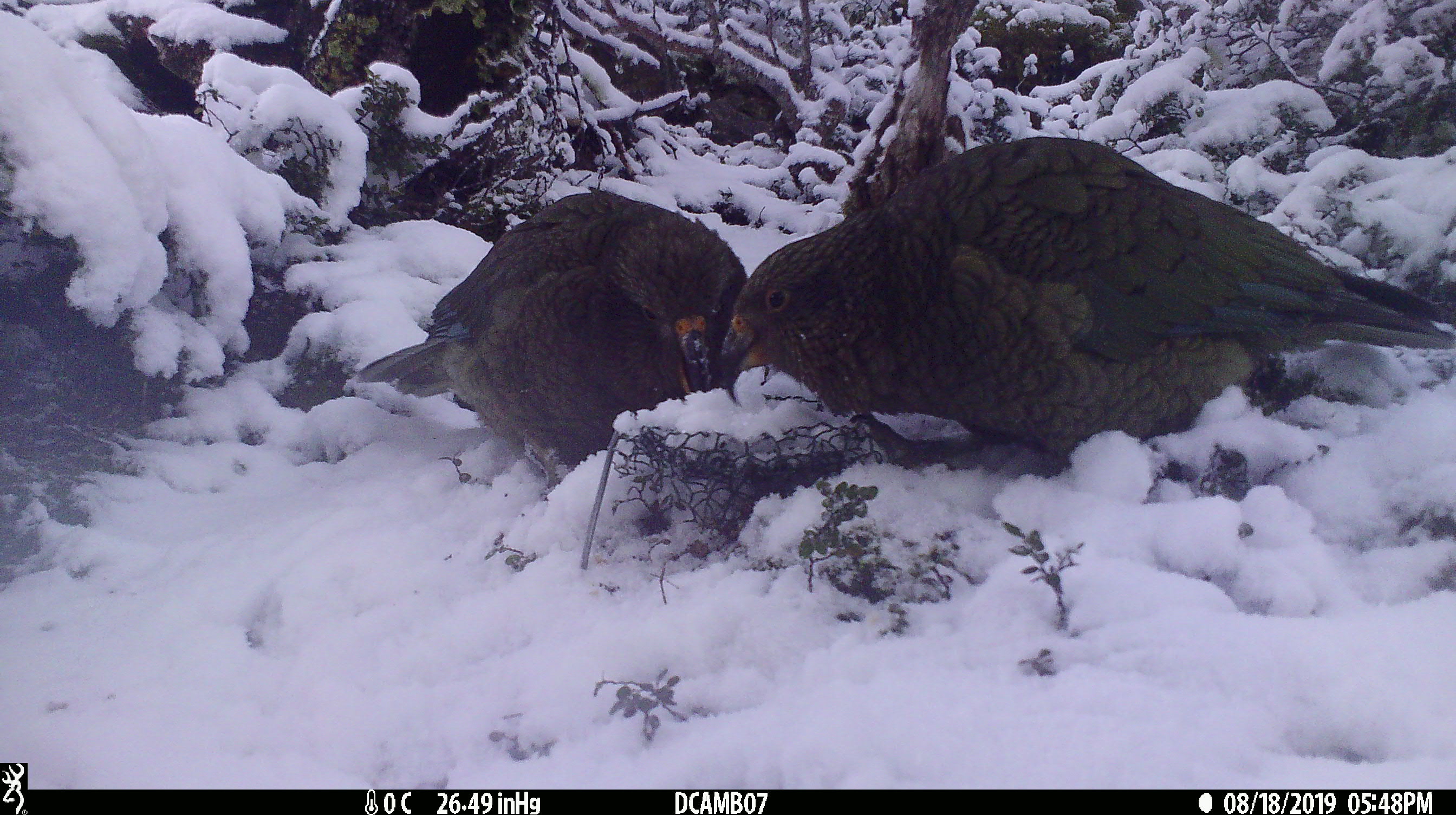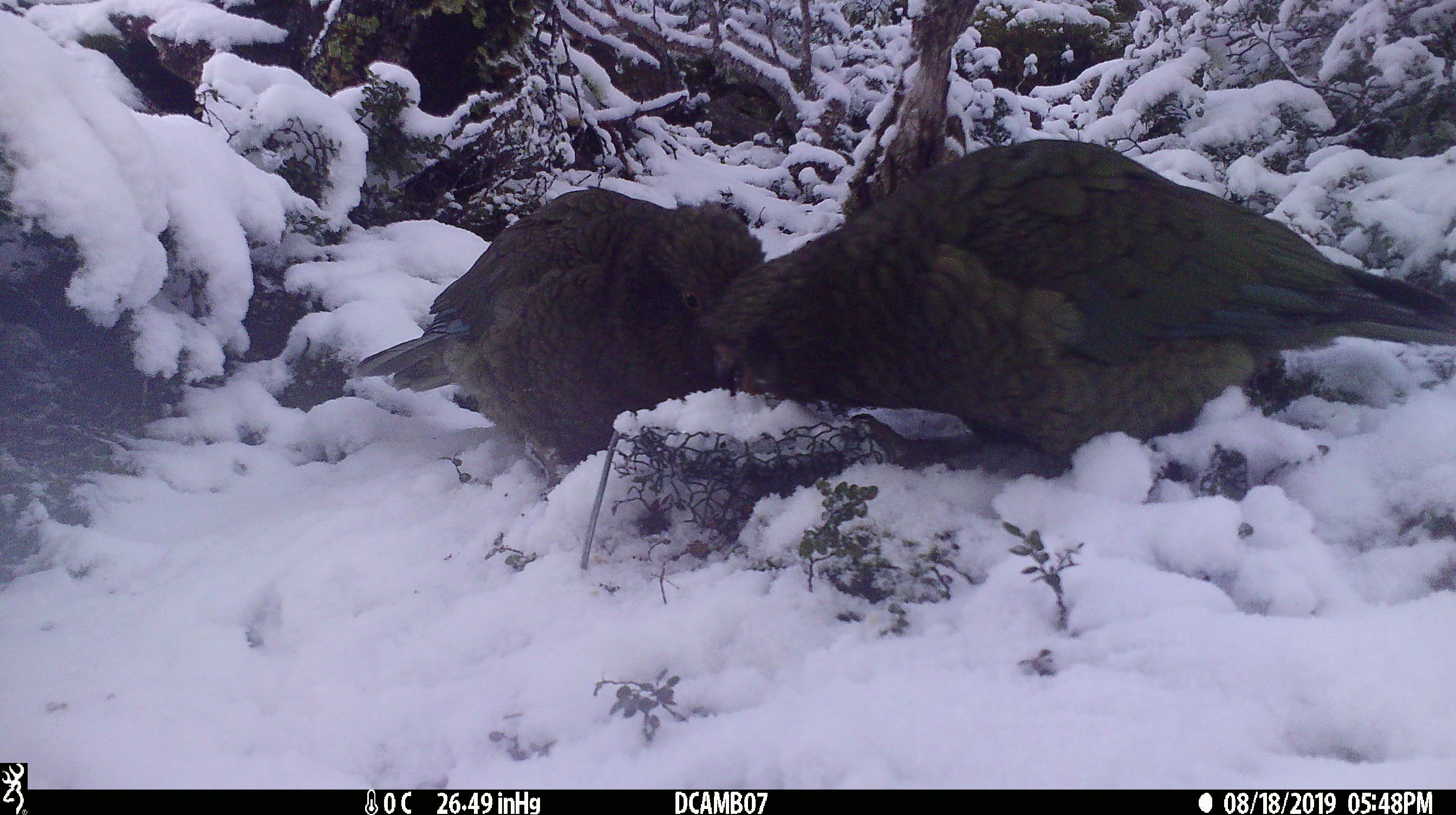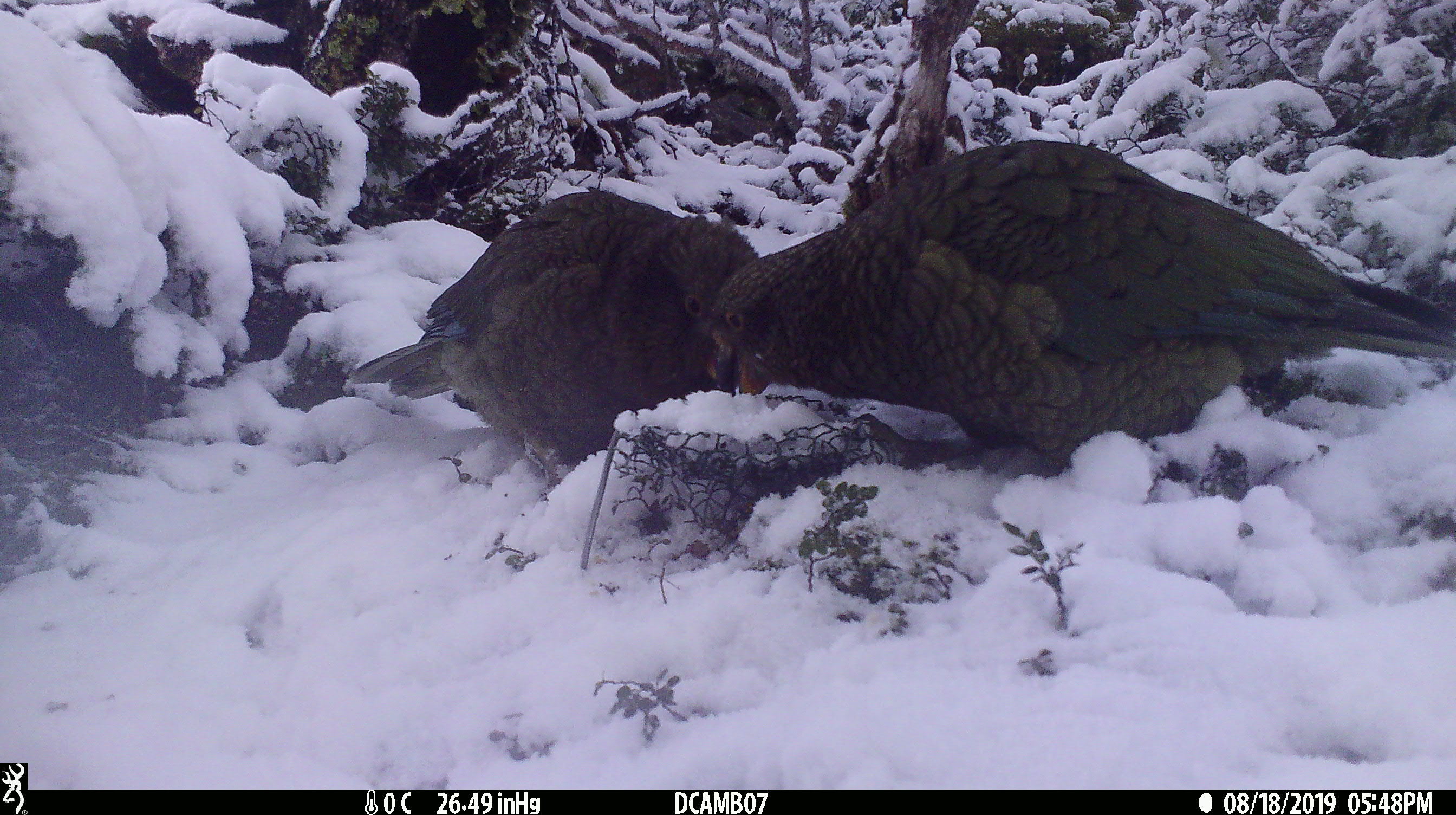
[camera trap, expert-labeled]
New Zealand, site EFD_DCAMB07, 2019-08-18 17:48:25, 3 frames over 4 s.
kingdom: Animalia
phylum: Chordata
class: Aves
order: Psittaciformes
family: Strigopidae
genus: Nestor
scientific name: Nestor notabilis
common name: kea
Kea (Nestor notabilis).